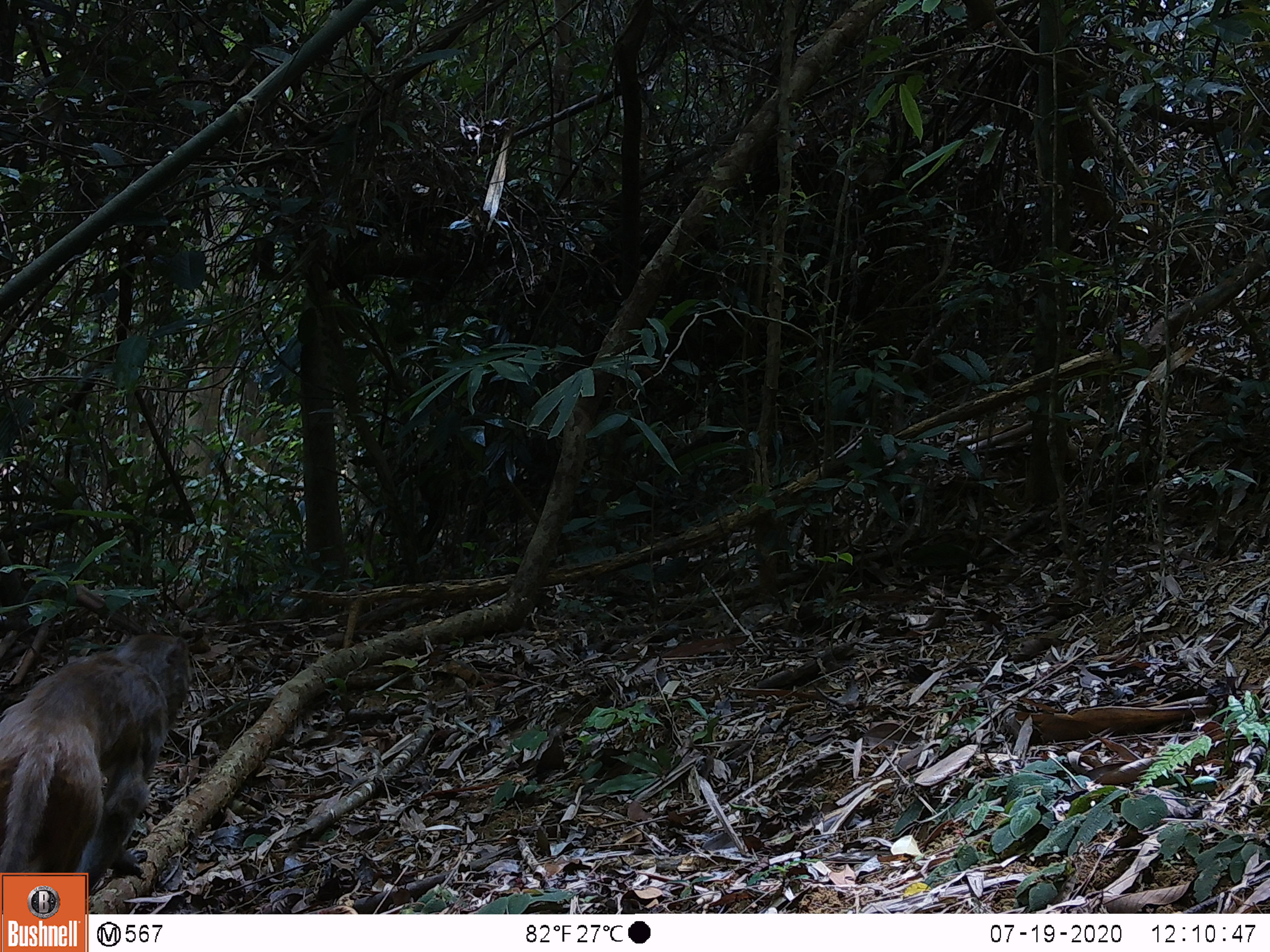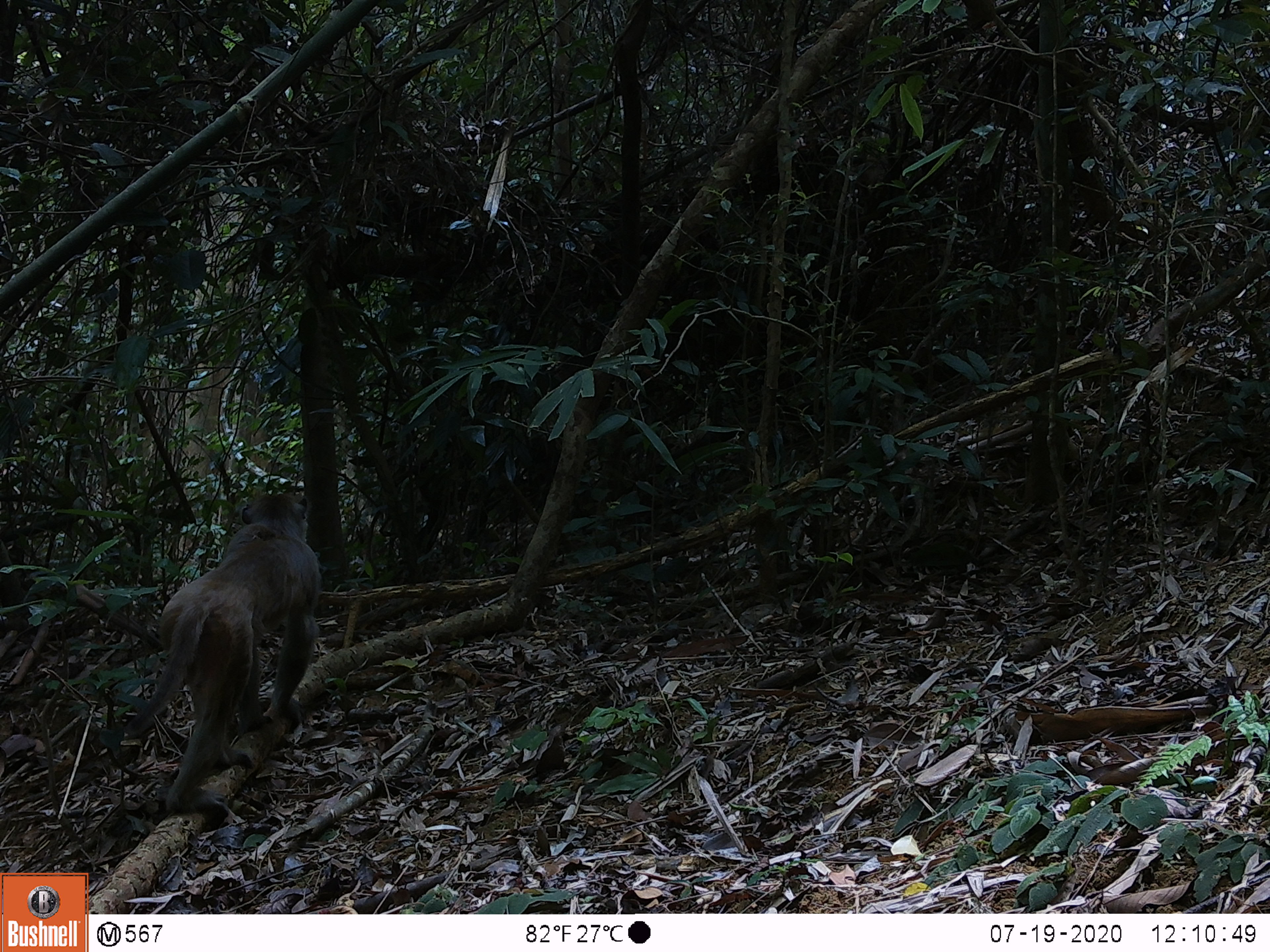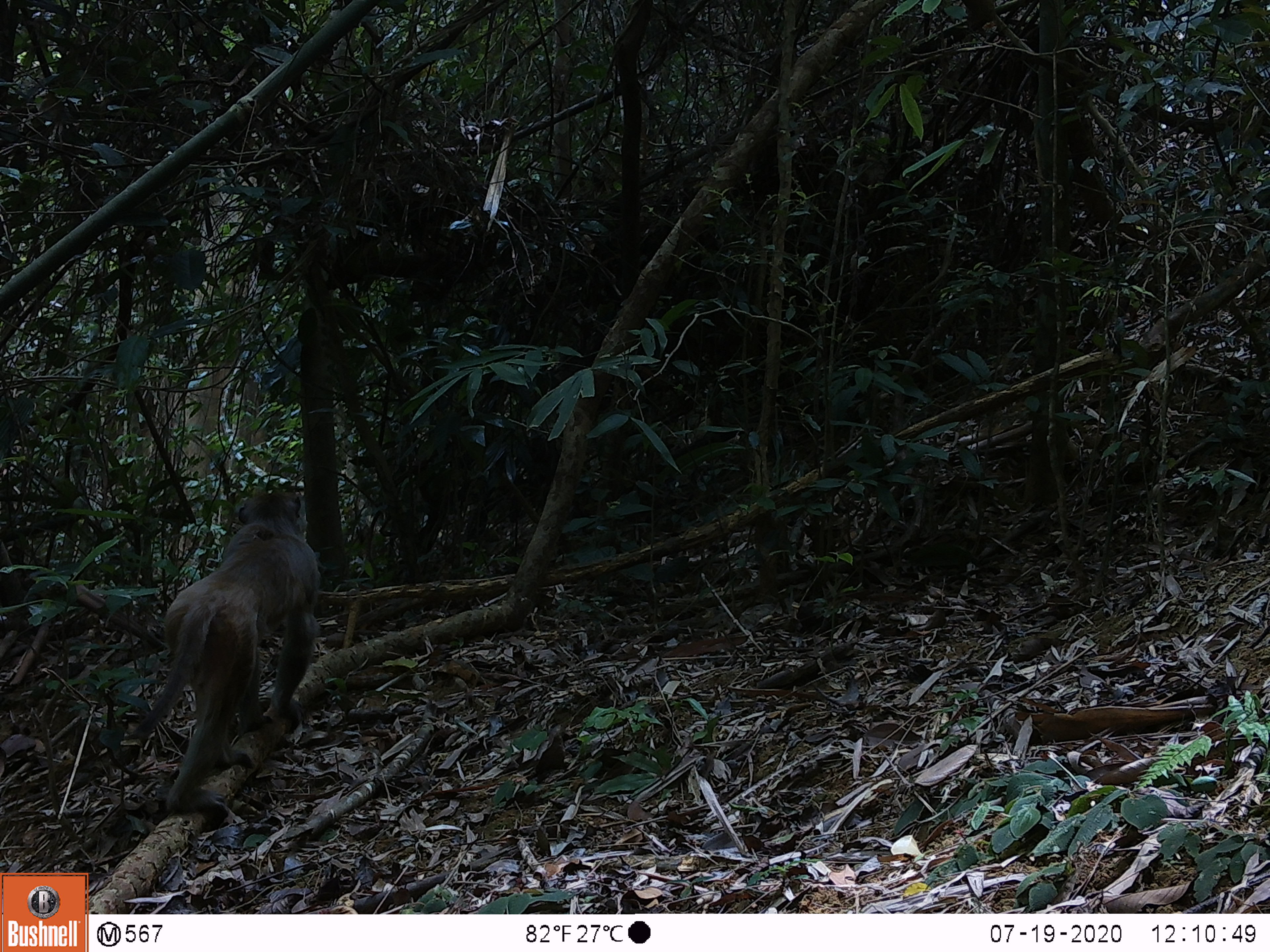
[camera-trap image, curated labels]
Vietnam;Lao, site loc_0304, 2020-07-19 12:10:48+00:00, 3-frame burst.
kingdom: Animalia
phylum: Chordata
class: Mammalia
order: Primates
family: Cercopithecidae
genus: Macaca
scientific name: Macaca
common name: macaques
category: assam or rhesus macaque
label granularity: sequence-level